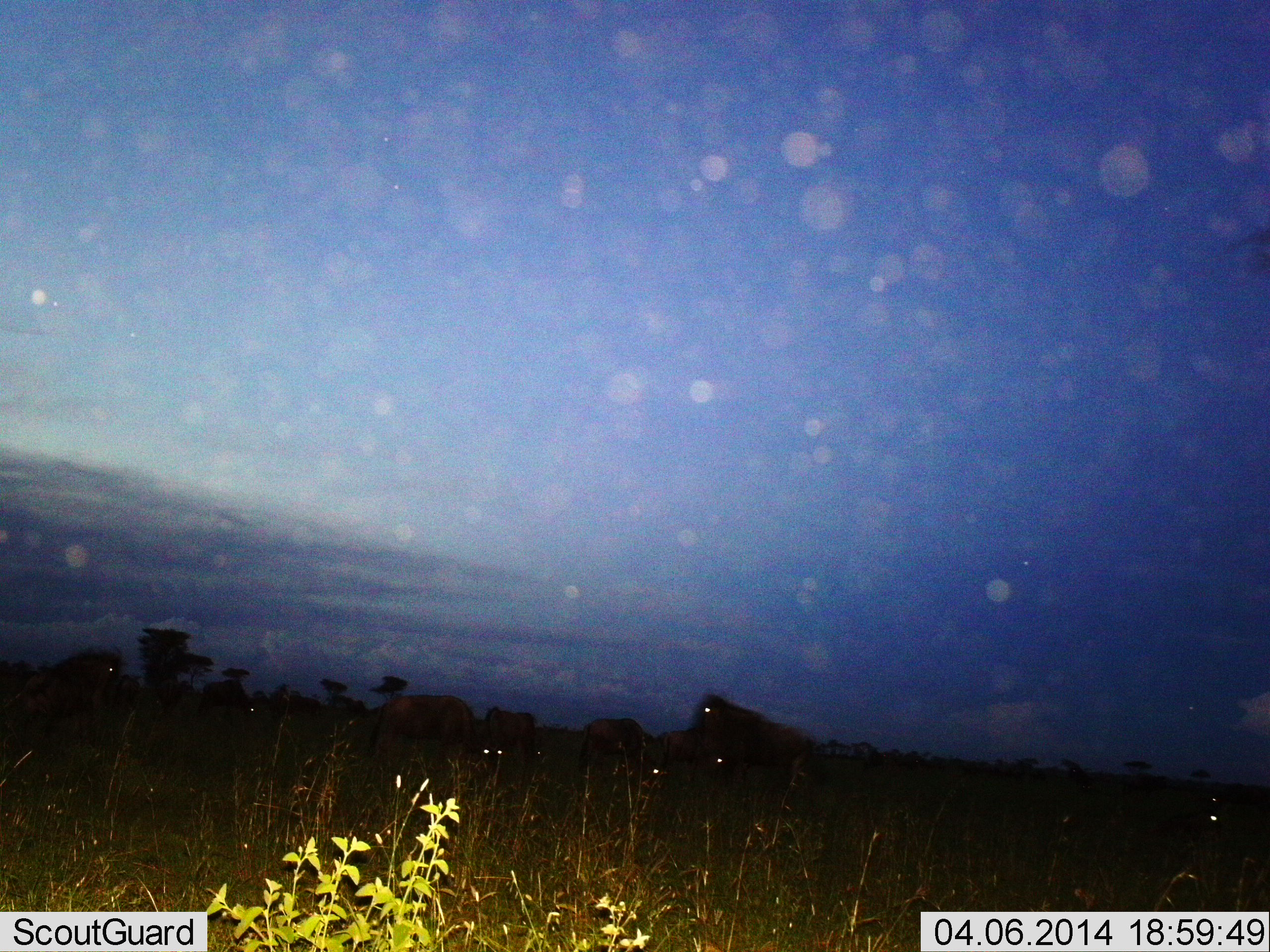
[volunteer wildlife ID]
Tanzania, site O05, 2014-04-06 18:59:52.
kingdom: Animalia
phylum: Chordata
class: Mammalia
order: Artiodactyla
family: Bovidae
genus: Connochaetes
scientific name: Connochaetes taurinus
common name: blue wildebeest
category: wildebeest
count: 10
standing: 60%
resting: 30%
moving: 20%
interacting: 0%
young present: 0%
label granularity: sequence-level